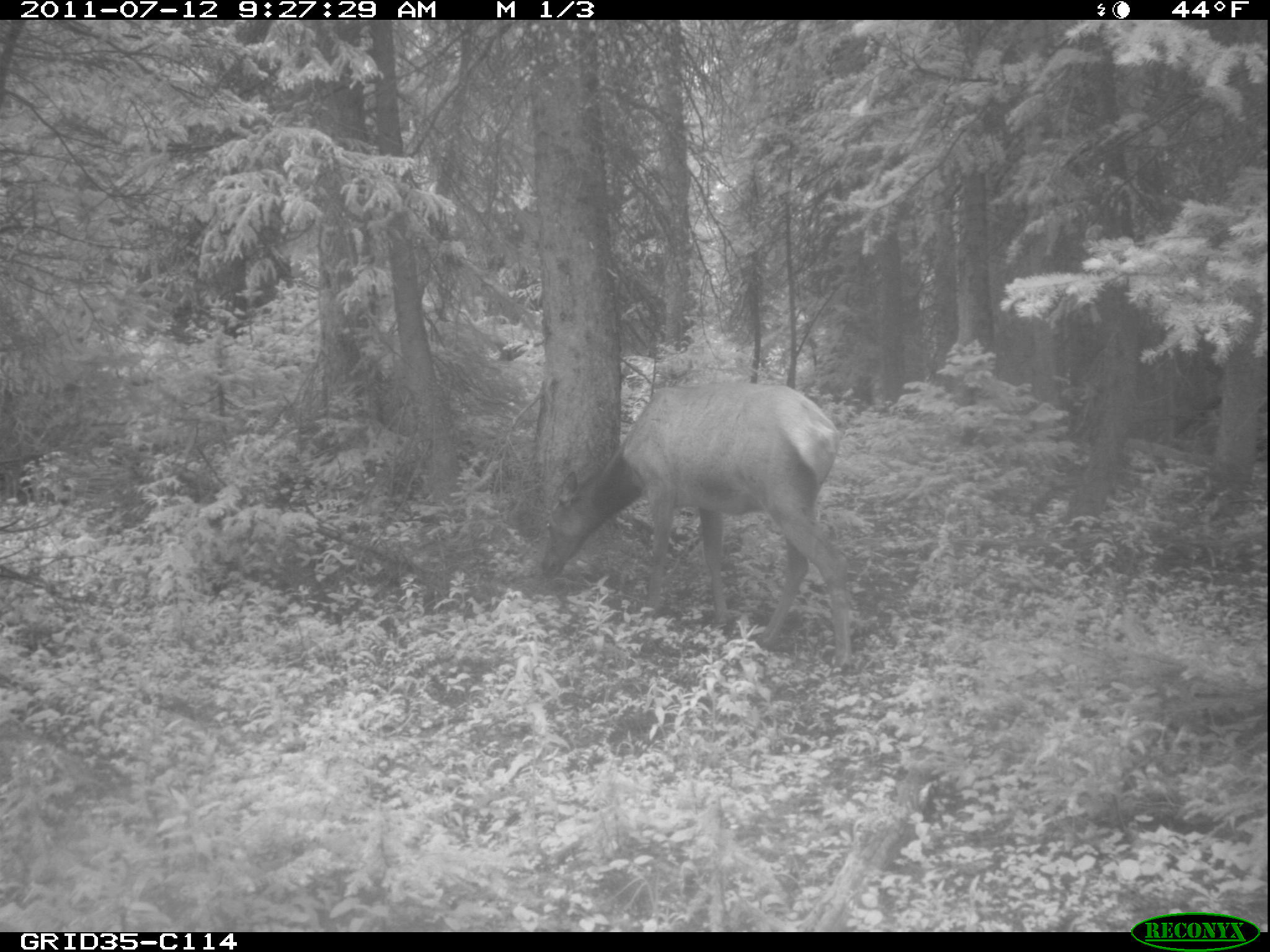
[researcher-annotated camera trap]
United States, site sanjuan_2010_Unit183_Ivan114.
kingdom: Animalia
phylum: Chordata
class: Mammalia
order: Artiodactyla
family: Cervidae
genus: Cervus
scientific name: Cervus elaphus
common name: red deer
Cervus elaphus (red deer).